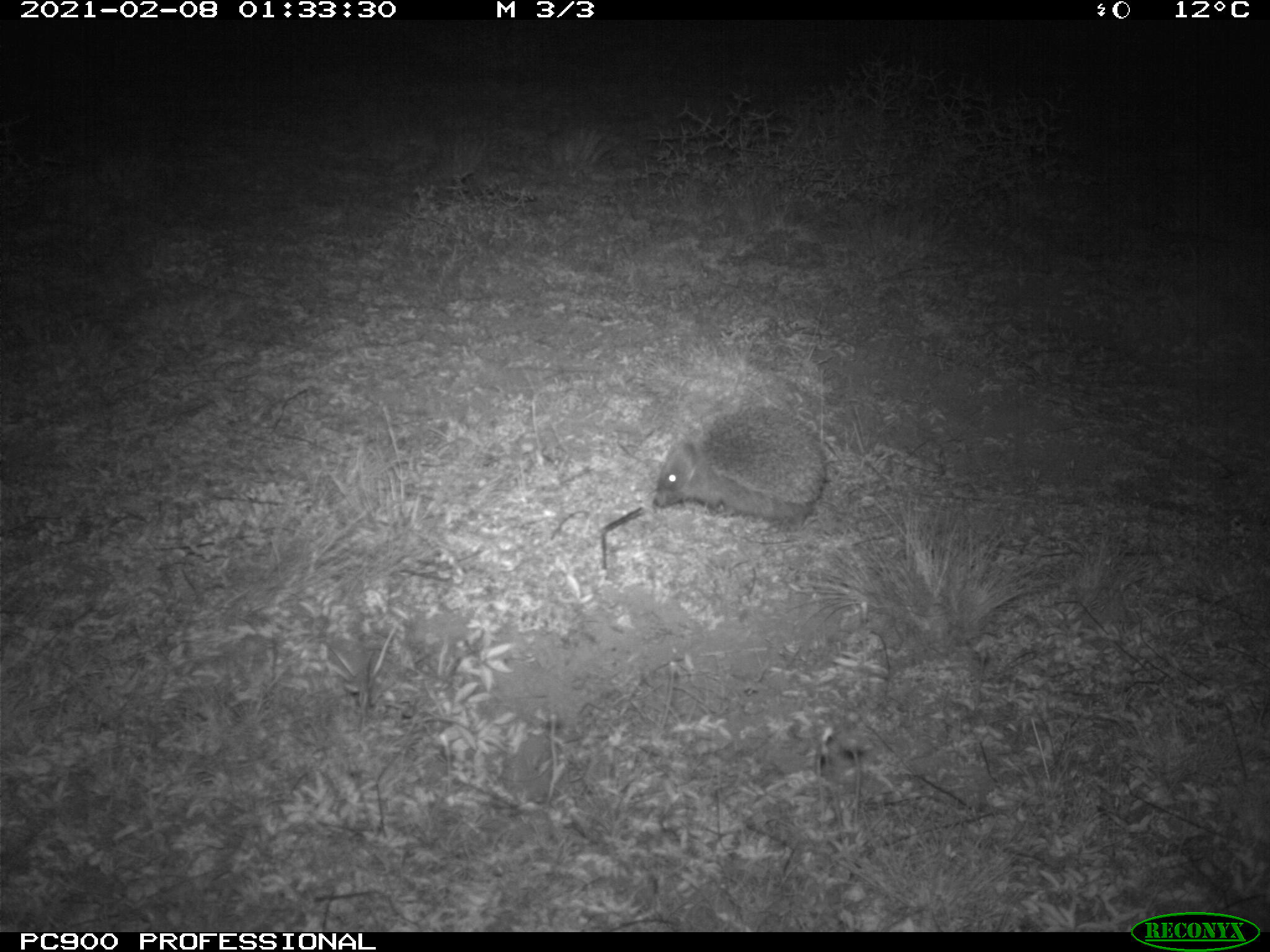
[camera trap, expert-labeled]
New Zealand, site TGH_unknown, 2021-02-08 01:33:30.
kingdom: Animalia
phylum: Chordata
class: Mammalia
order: Eulipotyphla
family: Erinaceidae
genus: Erinaceus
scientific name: Erinaceus europaeus europaeus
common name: european hedgehog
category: hedgehog